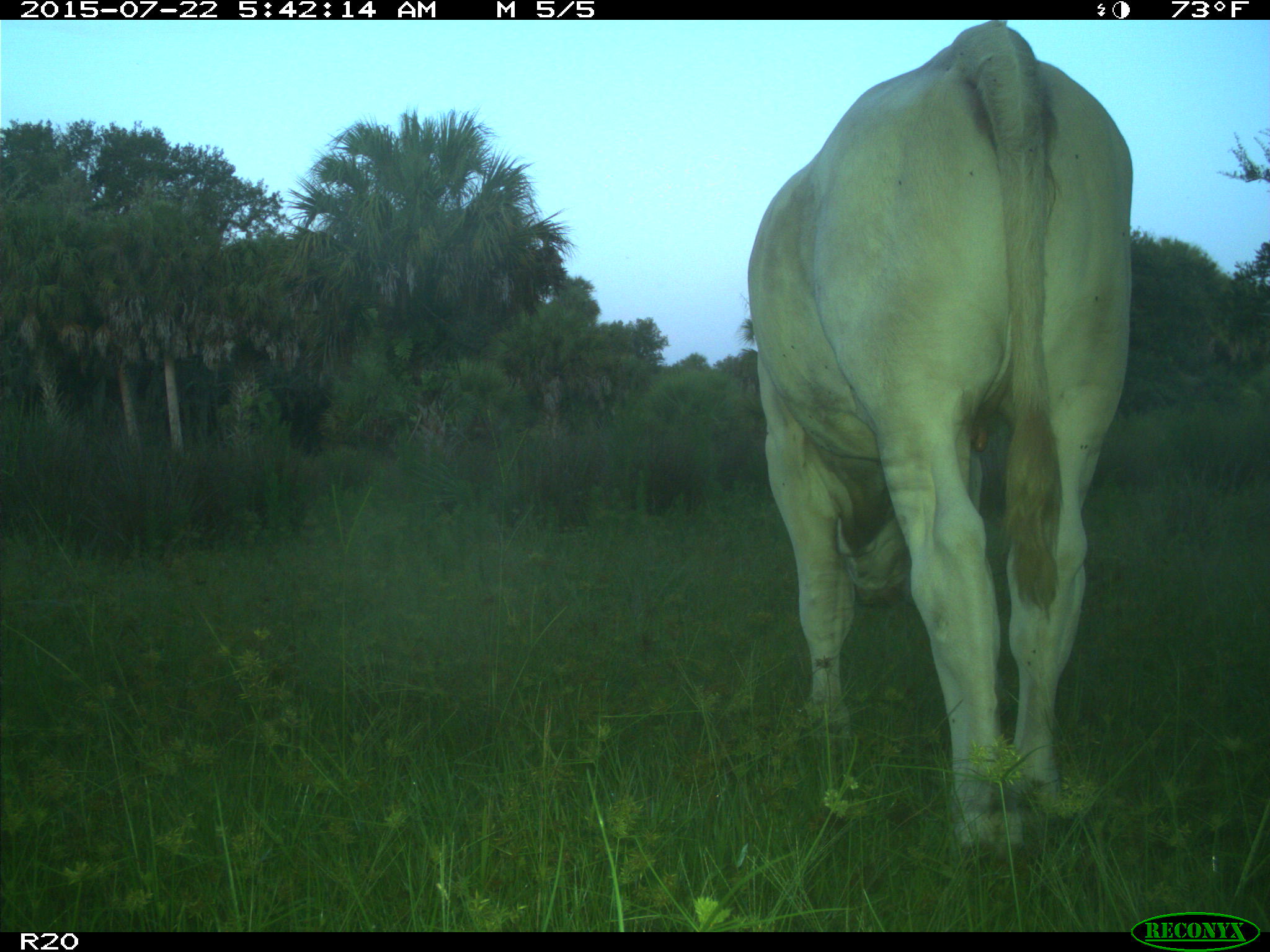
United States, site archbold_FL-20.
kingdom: Animalia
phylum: Chordata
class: Mammalia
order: Artiodactyla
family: Bovidae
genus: Bos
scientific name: Bos taurus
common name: domestic cow